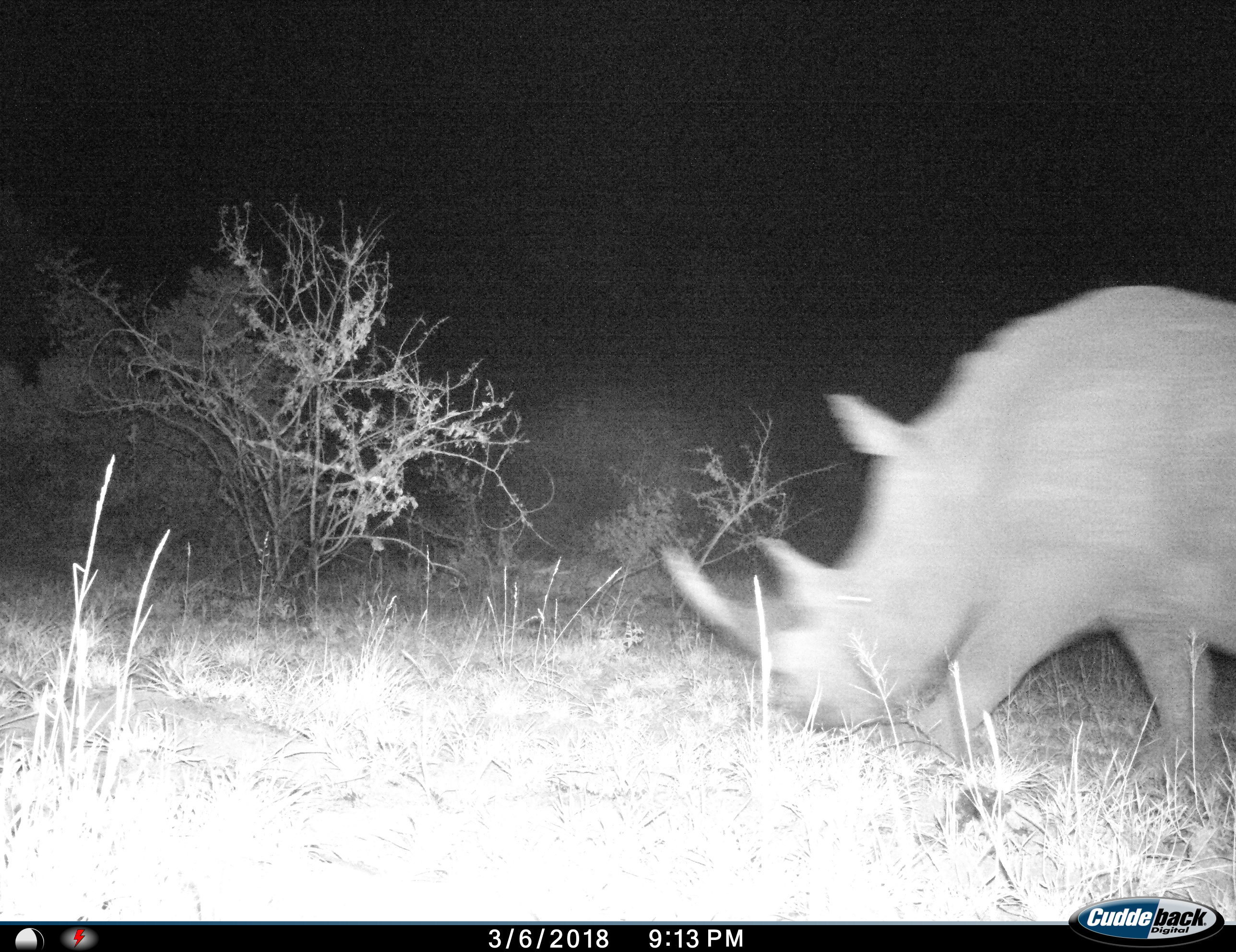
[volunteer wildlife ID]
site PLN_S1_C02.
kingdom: Animalia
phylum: Chordata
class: Mammalia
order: Perissodactyla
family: Rhinocerotidae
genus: Diceros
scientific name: Diceros bicornis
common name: black rhinoceros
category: rhinocerosblack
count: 1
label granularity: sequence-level